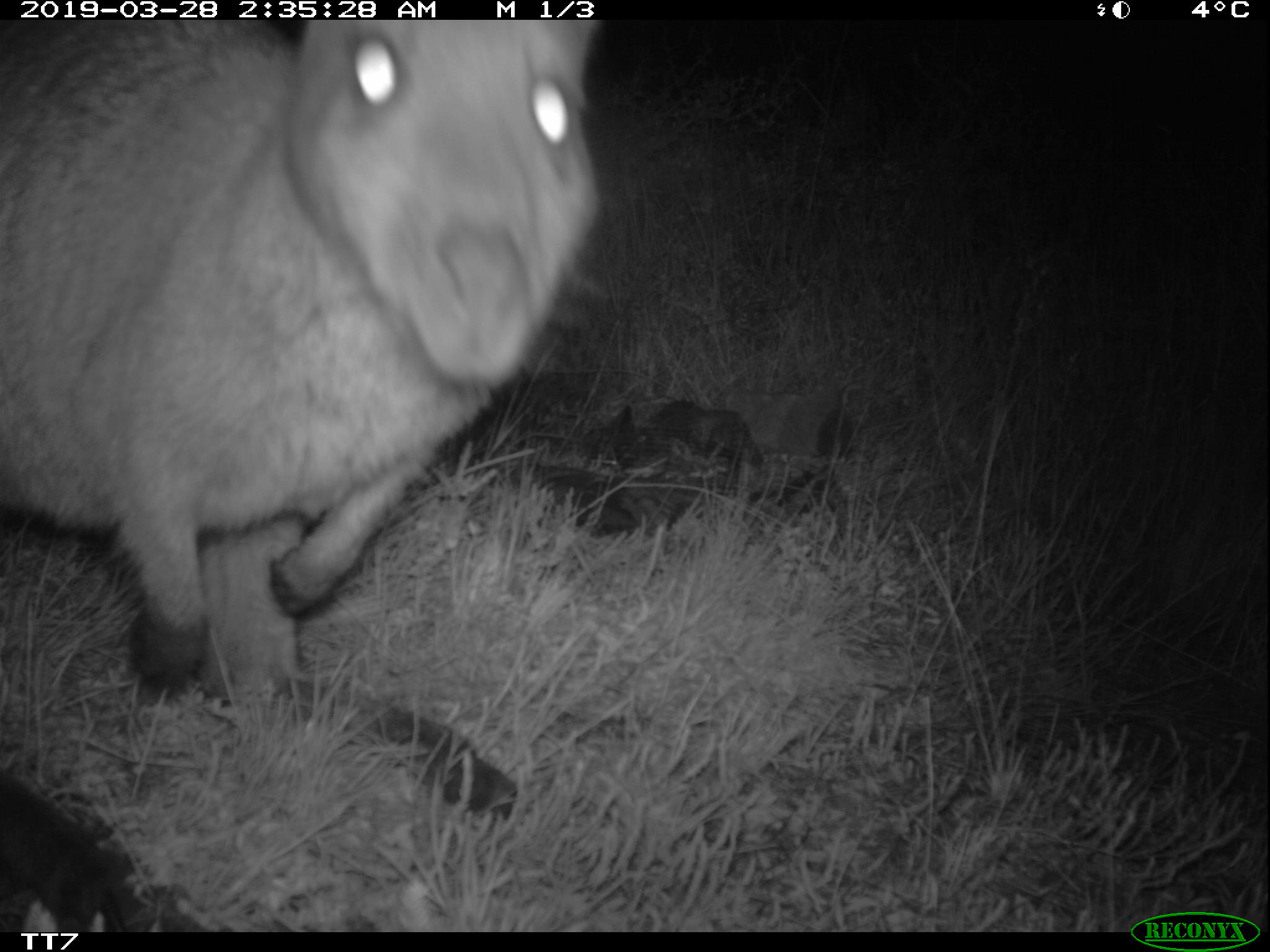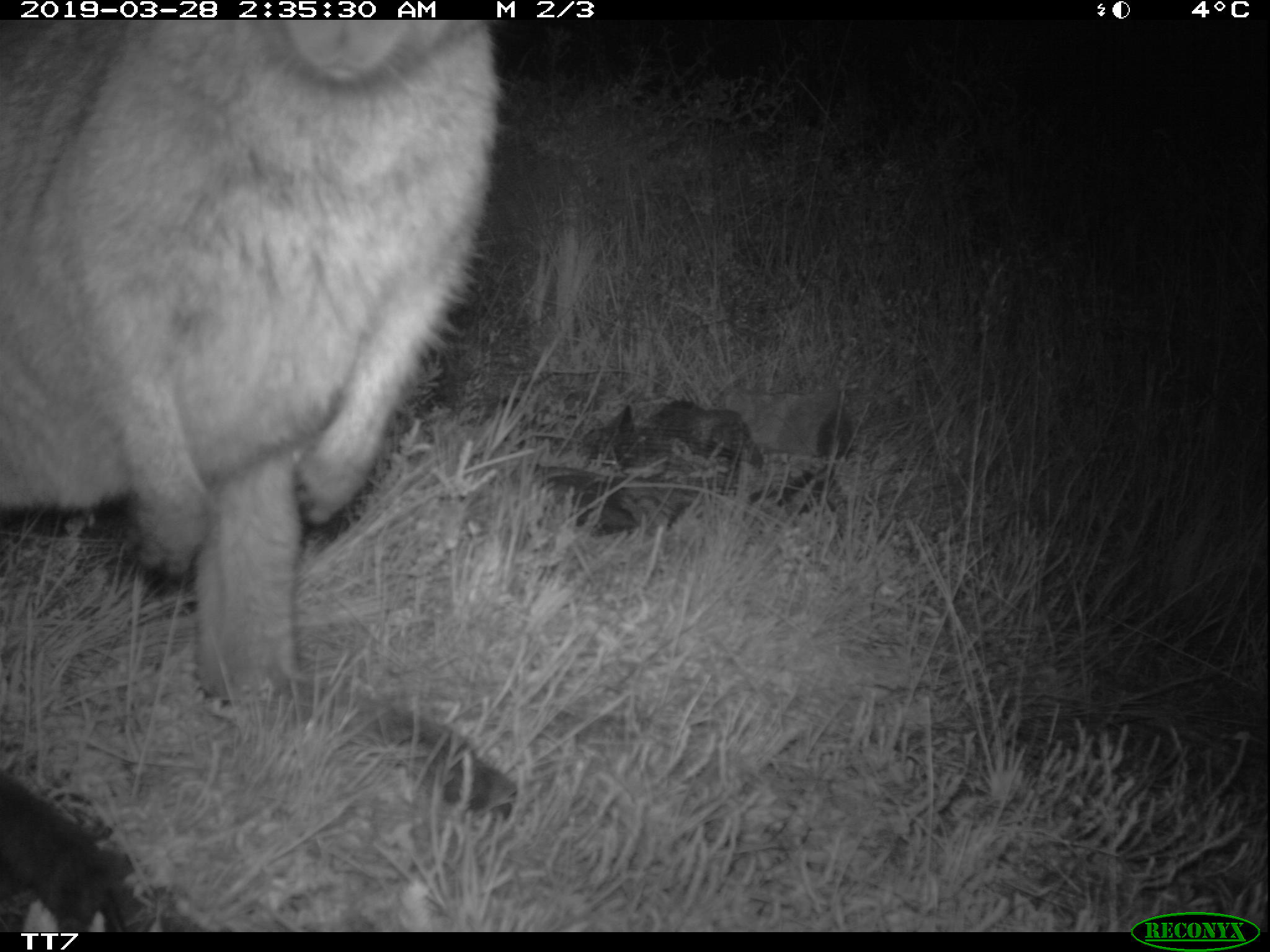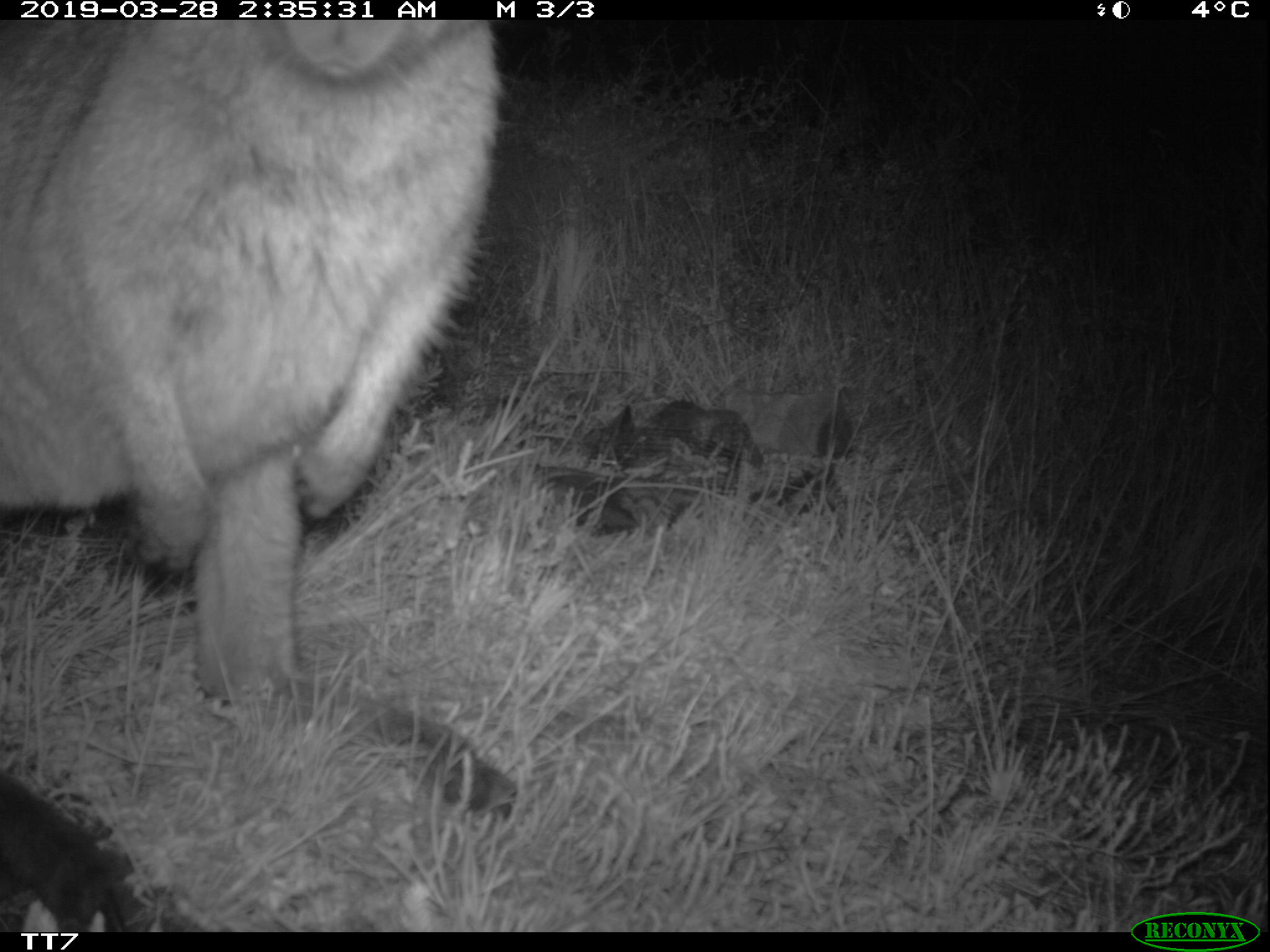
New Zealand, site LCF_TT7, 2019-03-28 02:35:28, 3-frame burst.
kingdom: Animalia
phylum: Chordata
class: Mammalia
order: Diprotodontia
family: Macropodidae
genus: Notamacropus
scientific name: Notamacropus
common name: wallaby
Wallaby (Notamacropus).